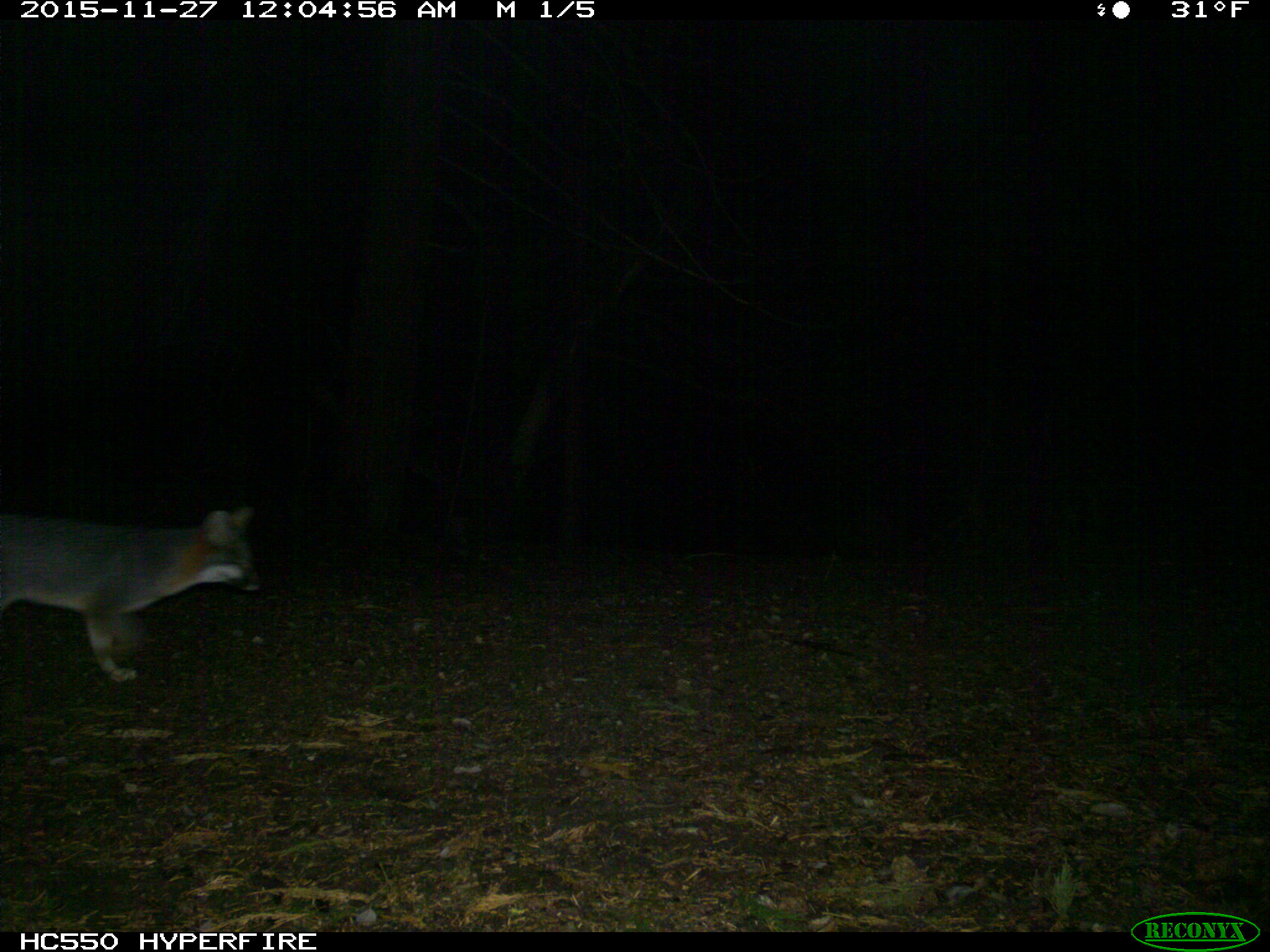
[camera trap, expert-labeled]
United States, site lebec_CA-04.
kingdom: Animalia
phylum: Chordata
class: Mammalia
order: Carnivora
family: Canidae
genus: Urocyon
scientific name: Urocyon cinereoargenteus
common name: gray fox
Urocyon cinereoargenteus (gray fox).